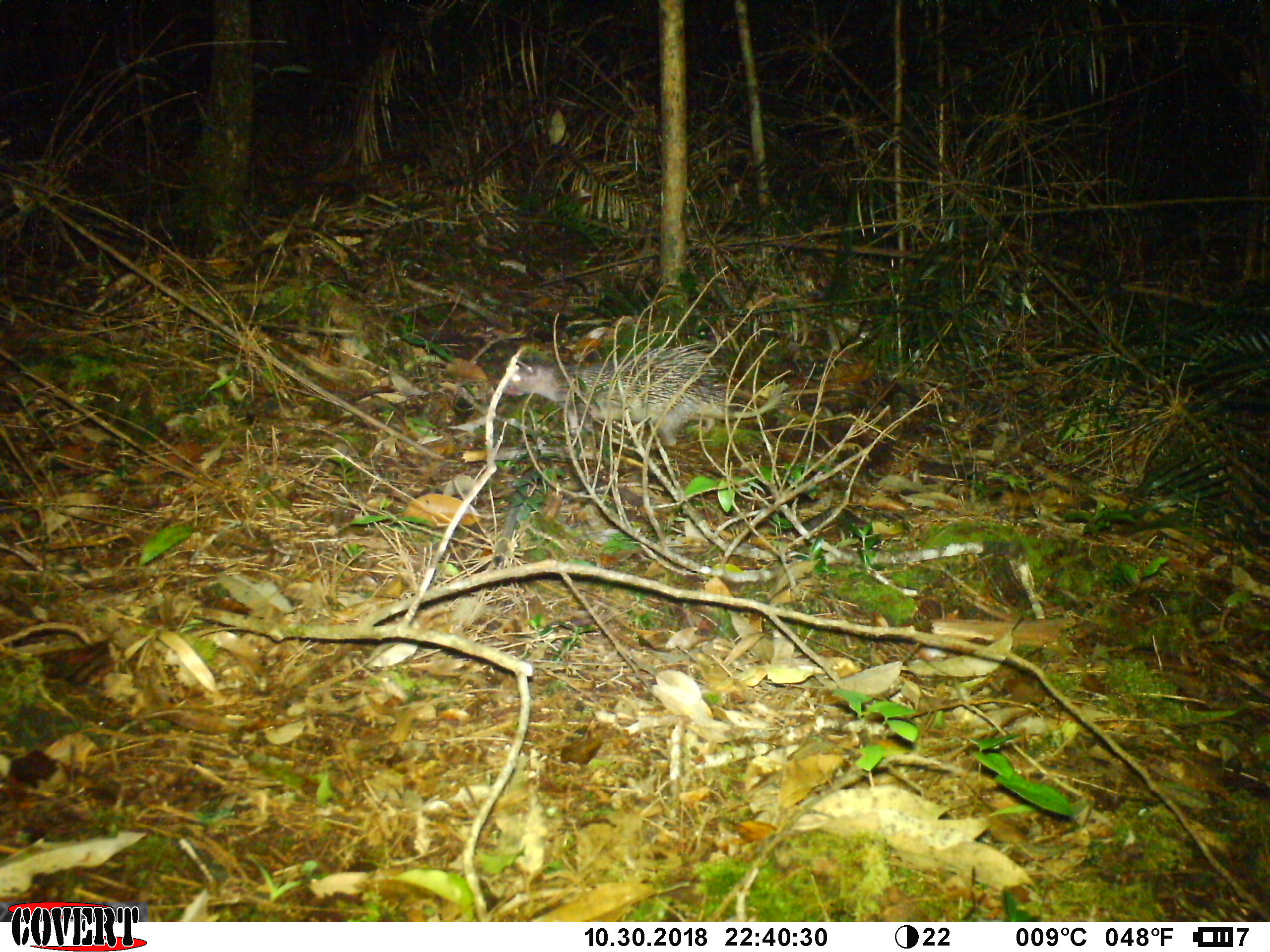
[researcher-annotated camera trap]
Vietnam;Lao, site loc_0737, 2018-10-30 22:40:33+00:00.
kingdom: Animalia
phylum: Chordata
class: Mammalia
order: Rodentia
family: Hystricidae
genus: Atherurus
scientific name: Atherurus macrourus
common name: asiatic brush-tailed porcupine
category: asiatic brush tailed porcupine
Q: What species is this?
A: Asiatic brush tailed porcupine (asiatic brush-tailed porcupine) (Atherurus macrourus).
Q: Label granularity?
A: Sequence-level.